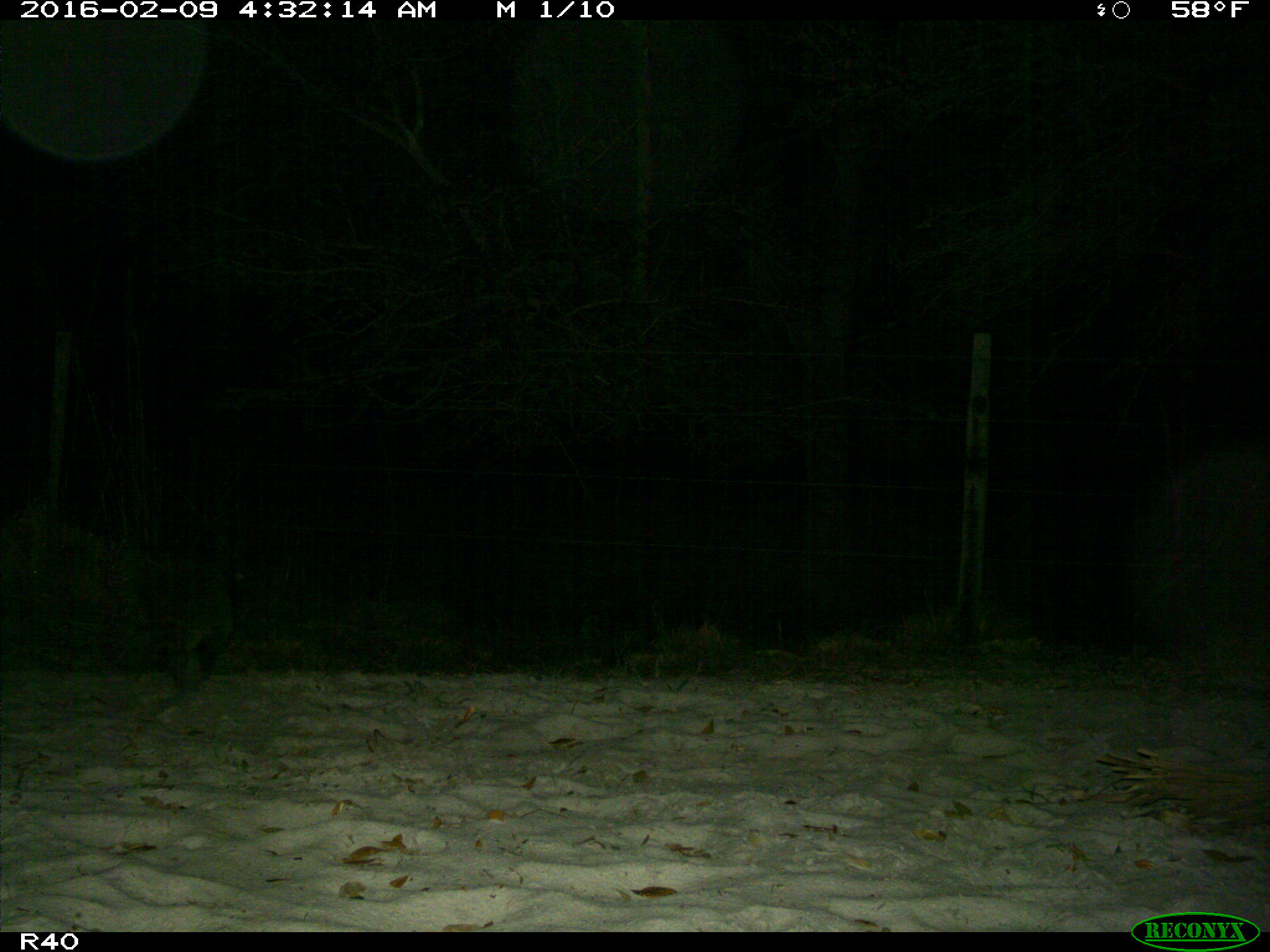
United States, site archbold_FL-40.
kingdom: Animalia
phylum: Chordata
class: Mammalia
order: Carnivora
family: Procyonidae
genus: Procyon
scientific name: Procyon lotor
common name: common raccoon